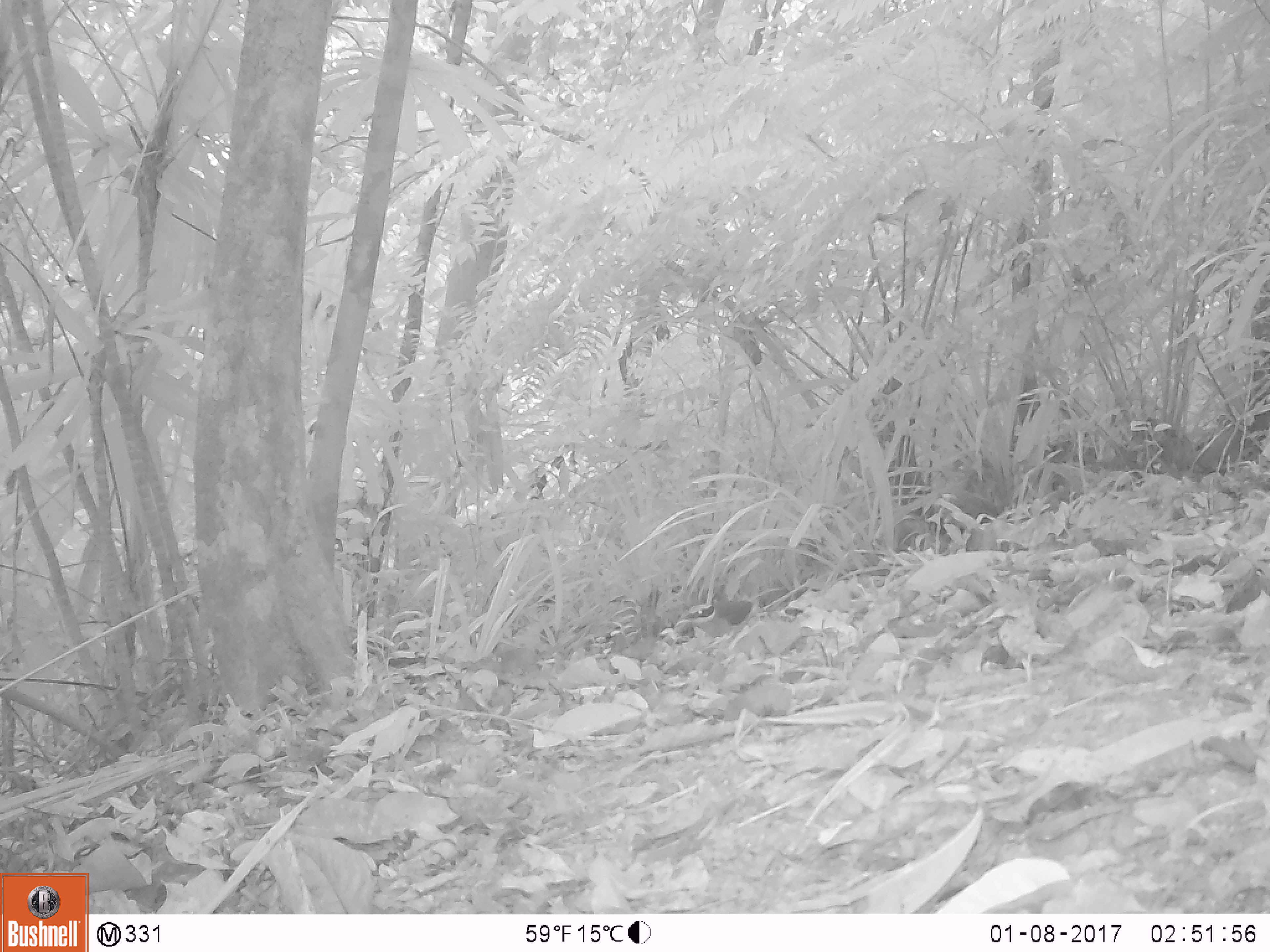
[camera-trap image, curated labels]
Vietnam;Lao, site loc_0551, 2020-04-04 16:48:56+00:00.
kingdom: Animalia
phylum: Chordata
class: Aves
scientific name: Aves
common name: bird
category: unidentified bird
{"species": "unidentified bird (bird) (Aves)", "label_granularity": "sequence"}